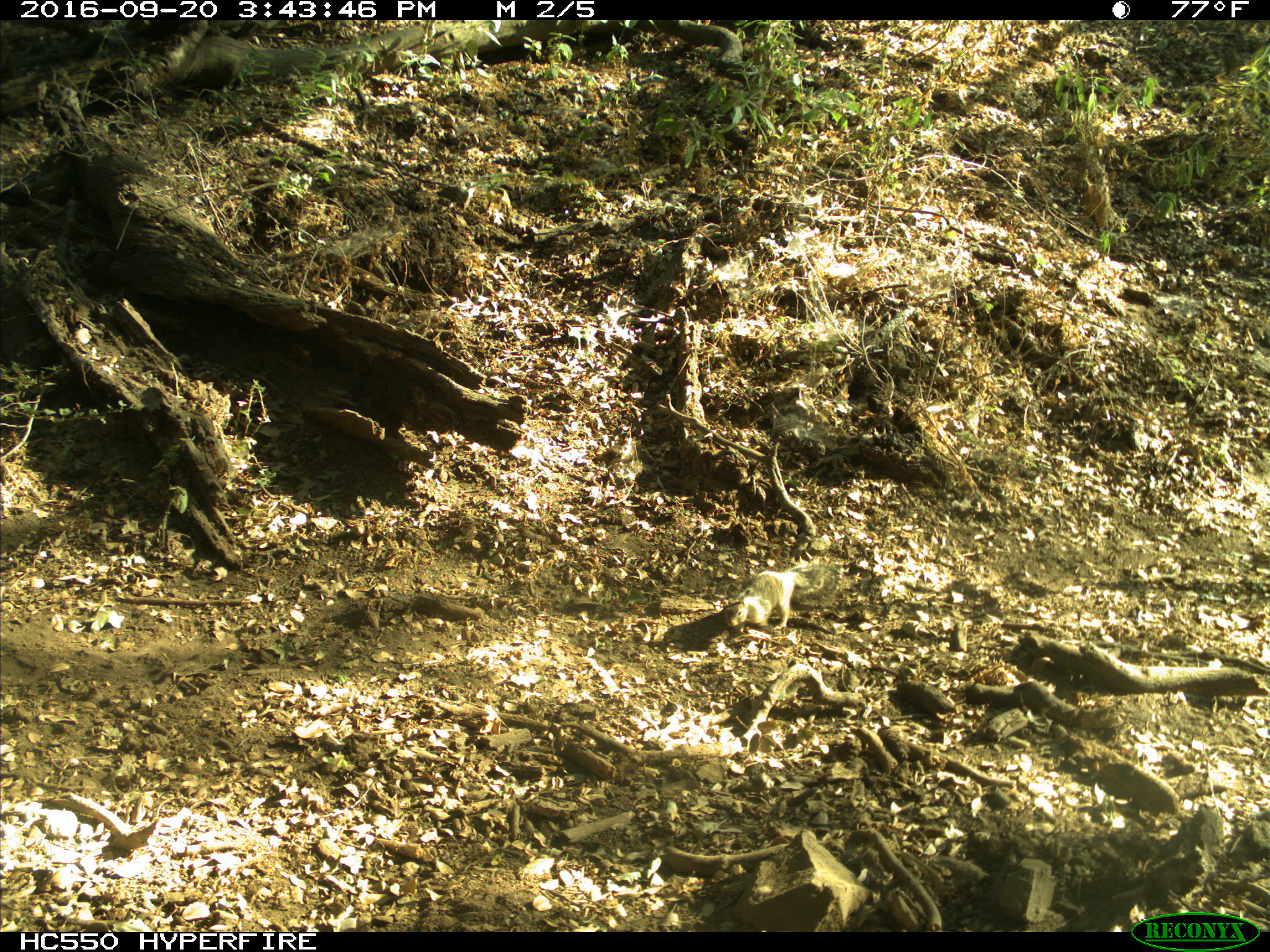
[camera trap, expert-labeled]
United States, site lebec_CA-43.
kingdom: Animalia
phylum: Chordata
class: Mammalia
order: Rodentia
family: Sciuridae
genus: Otospermophilus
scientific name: Otospermophilus beecheyi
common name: california ground squirrel